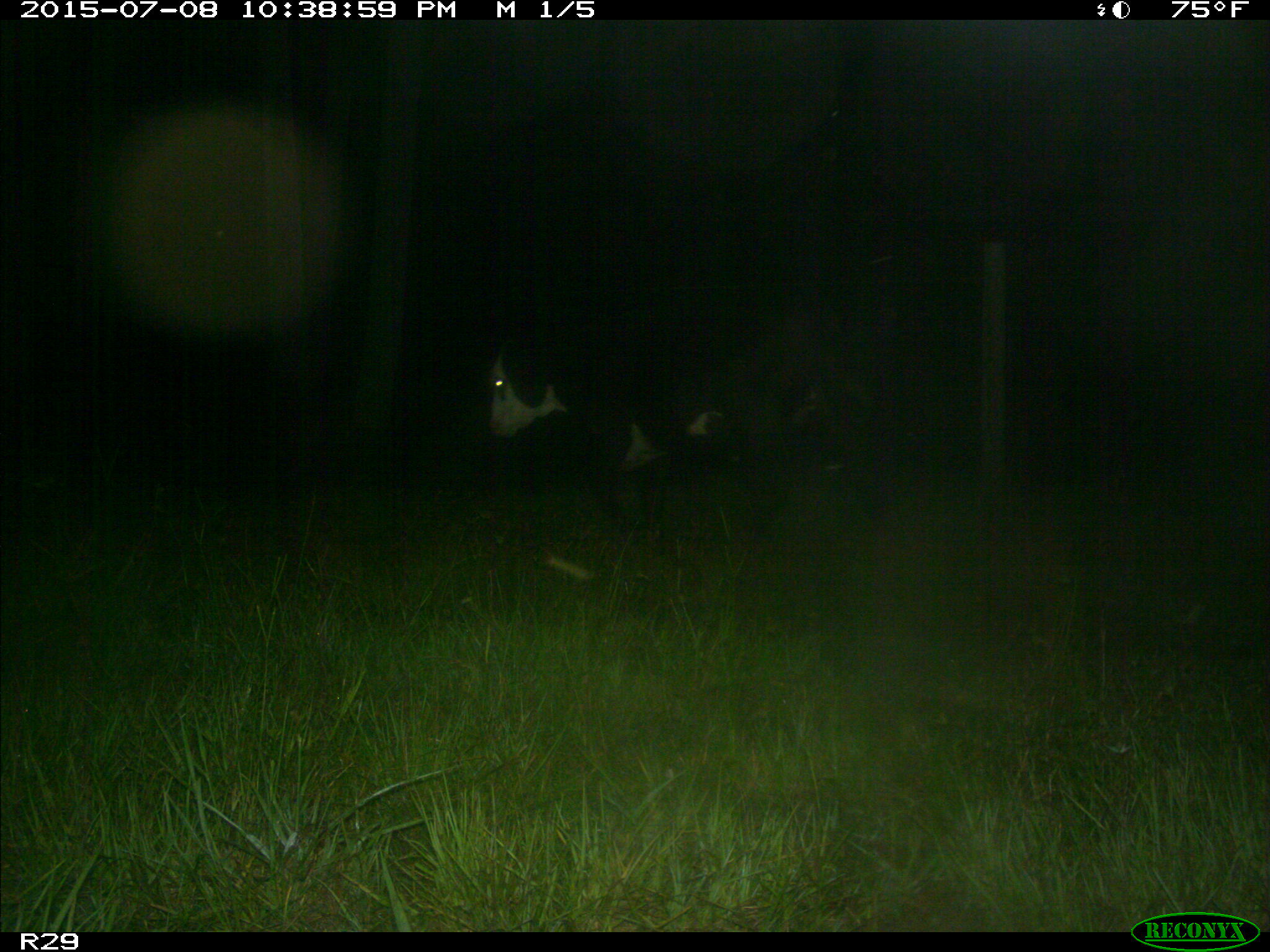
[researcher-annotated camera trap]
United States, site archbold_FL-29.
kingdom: Animalia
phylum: Chordata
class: Mammalia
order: Artiodactyla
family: Bovidae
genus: Bos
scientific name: Bos taurus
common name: domestic cow